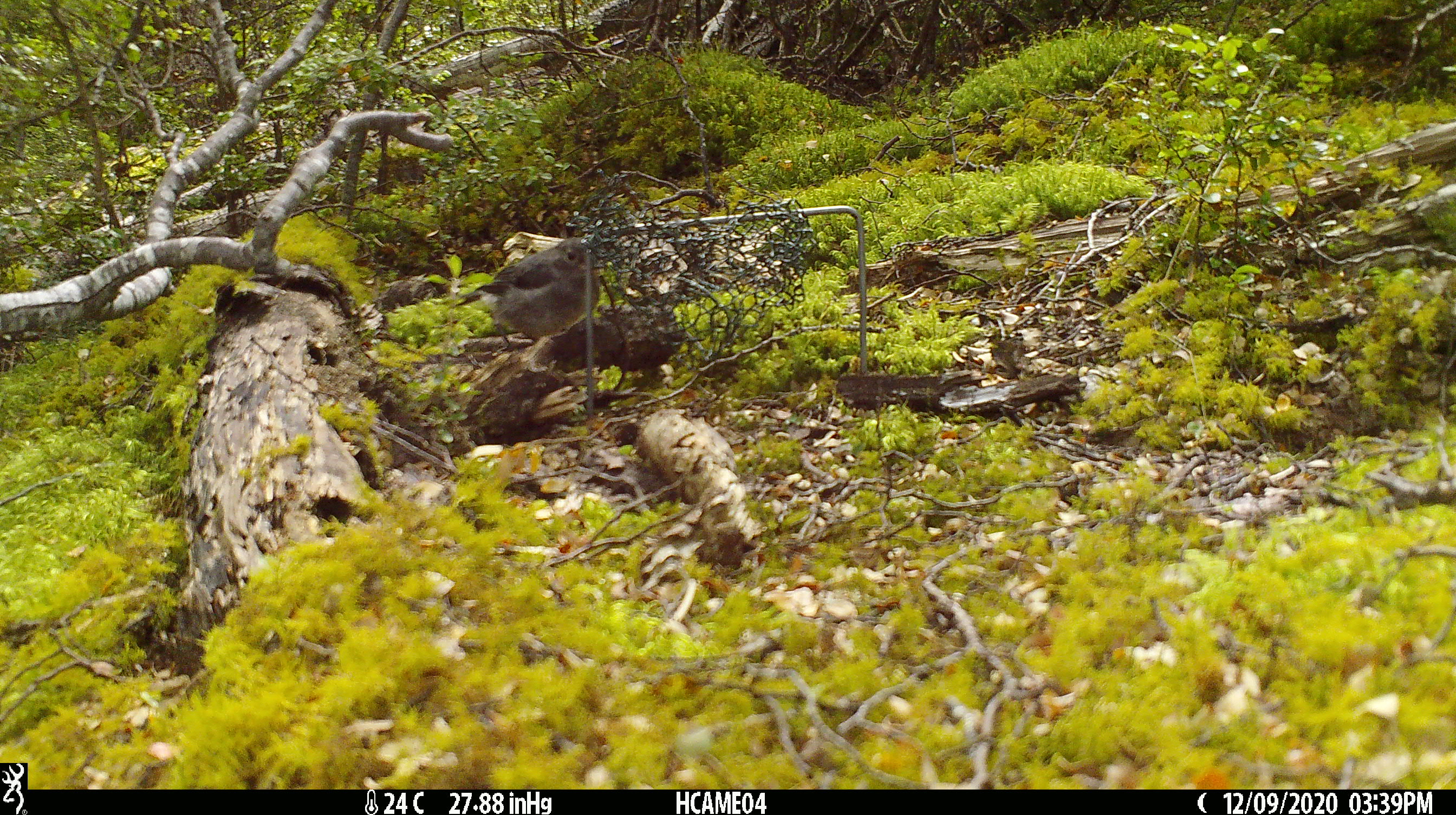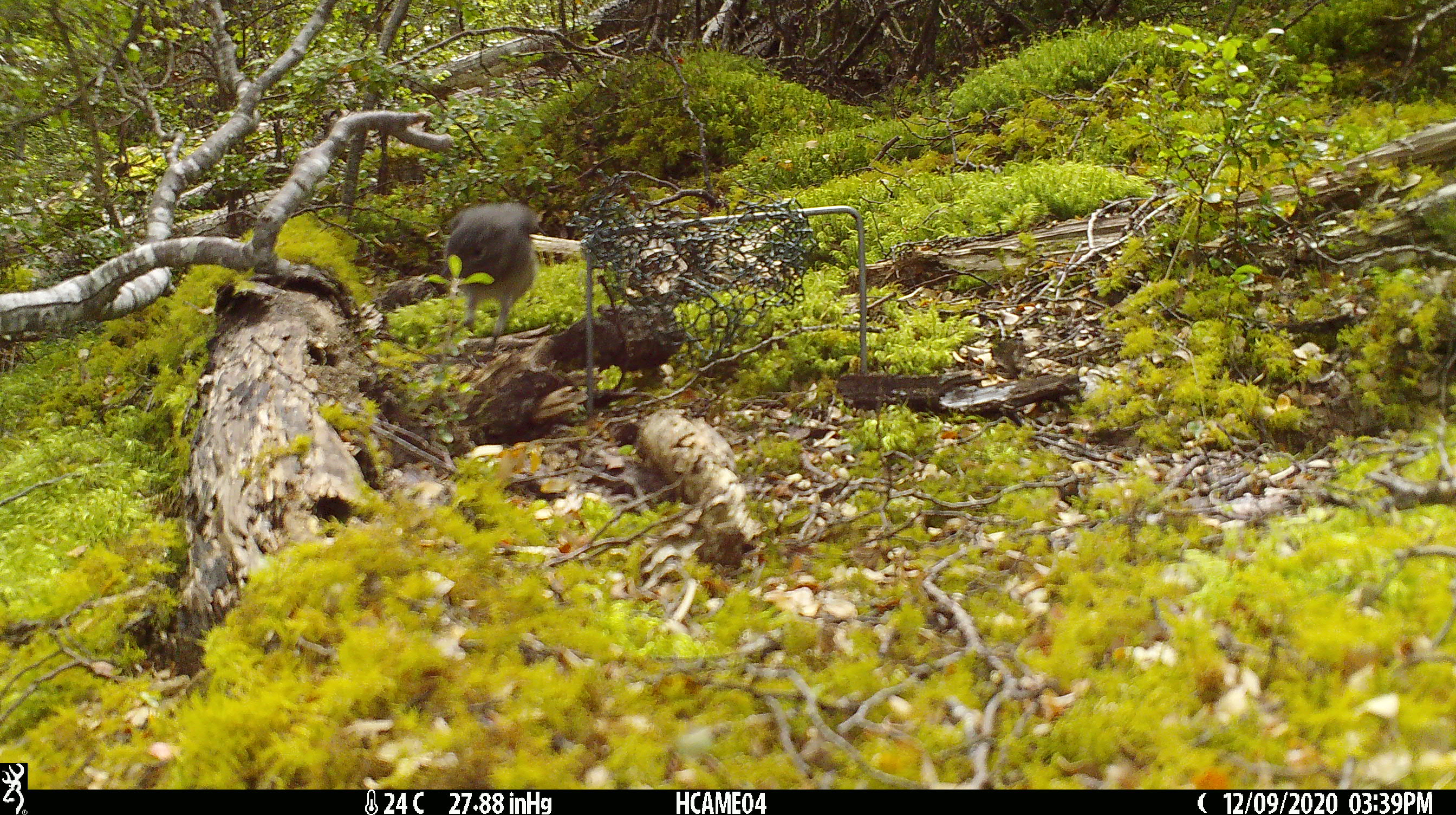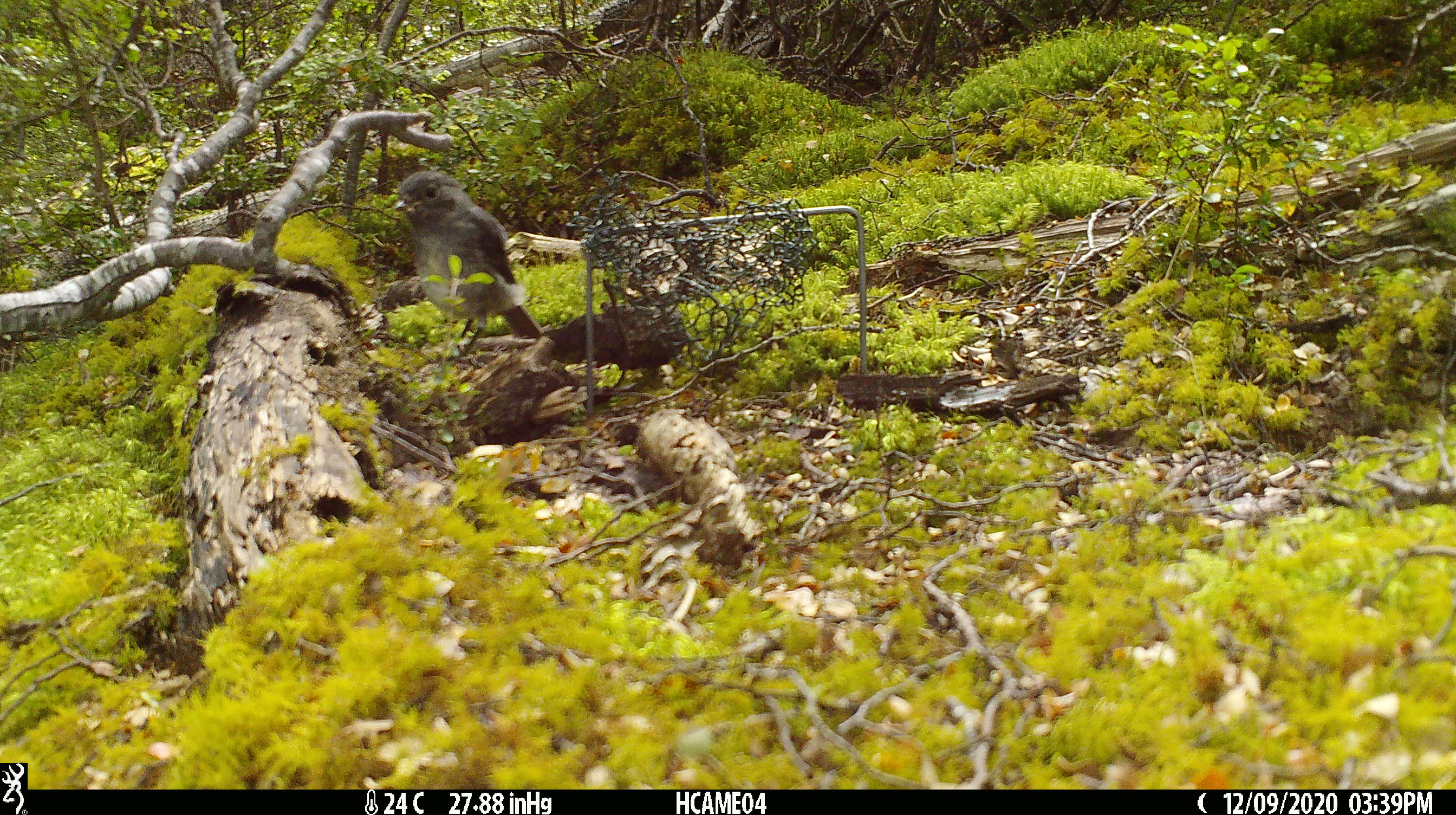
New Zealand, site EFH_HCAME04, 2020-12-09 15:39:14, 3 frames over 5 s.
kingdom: Animalia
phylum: Chordata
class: Aves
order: Passeriformes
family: Petroicidae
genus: Petroica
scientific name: Petroica australis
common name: new zealand robin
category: robin